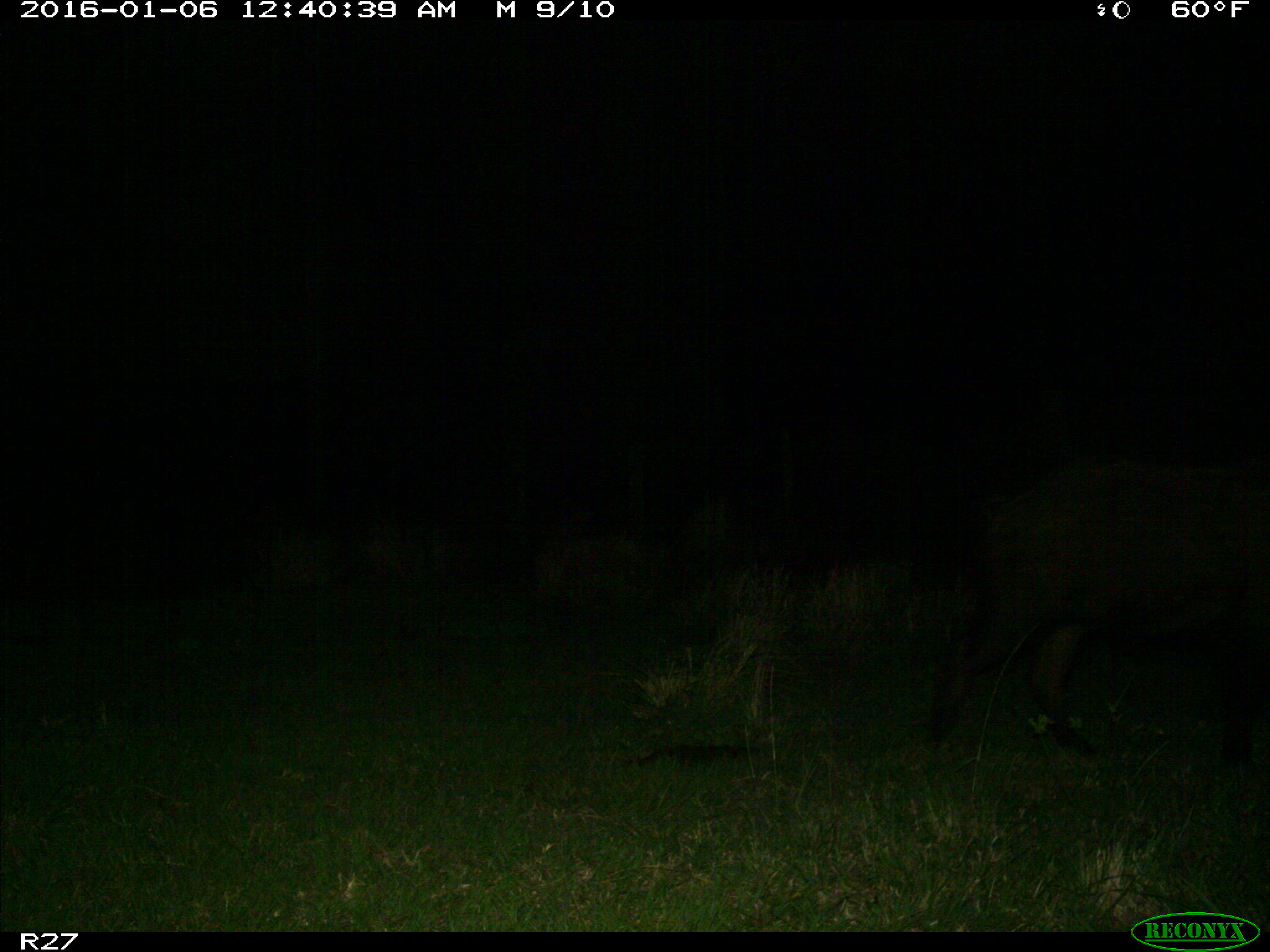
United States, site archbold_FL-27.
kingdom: Animalia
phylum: Chordata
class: Mammalia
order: Artiodactyla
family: Suidae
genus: Sus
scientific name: Sus scrofa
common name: wild boar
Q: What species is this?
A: Sus scrofa (wild boar).